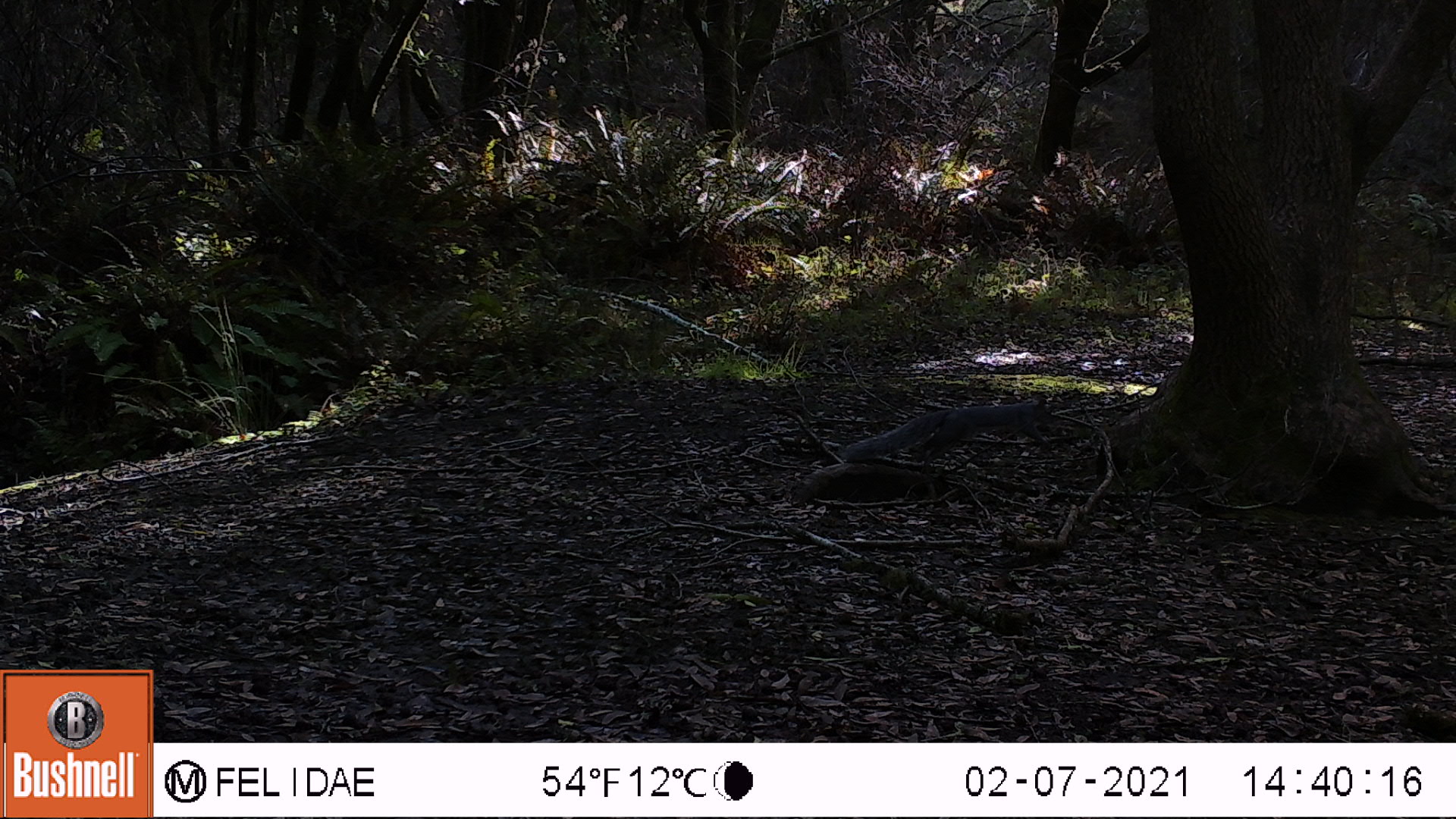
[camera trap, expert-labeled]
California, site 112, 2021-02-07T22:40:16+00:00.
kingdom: Animalia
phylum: Chordata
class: Mammalia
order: Rodentia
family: Sciuridae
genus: Sciurus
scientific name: Sciurus griseus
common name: western gray squirrel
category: western grey squirrel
Western grey squirrel (western gray squirrel) (Sciurus griseus).